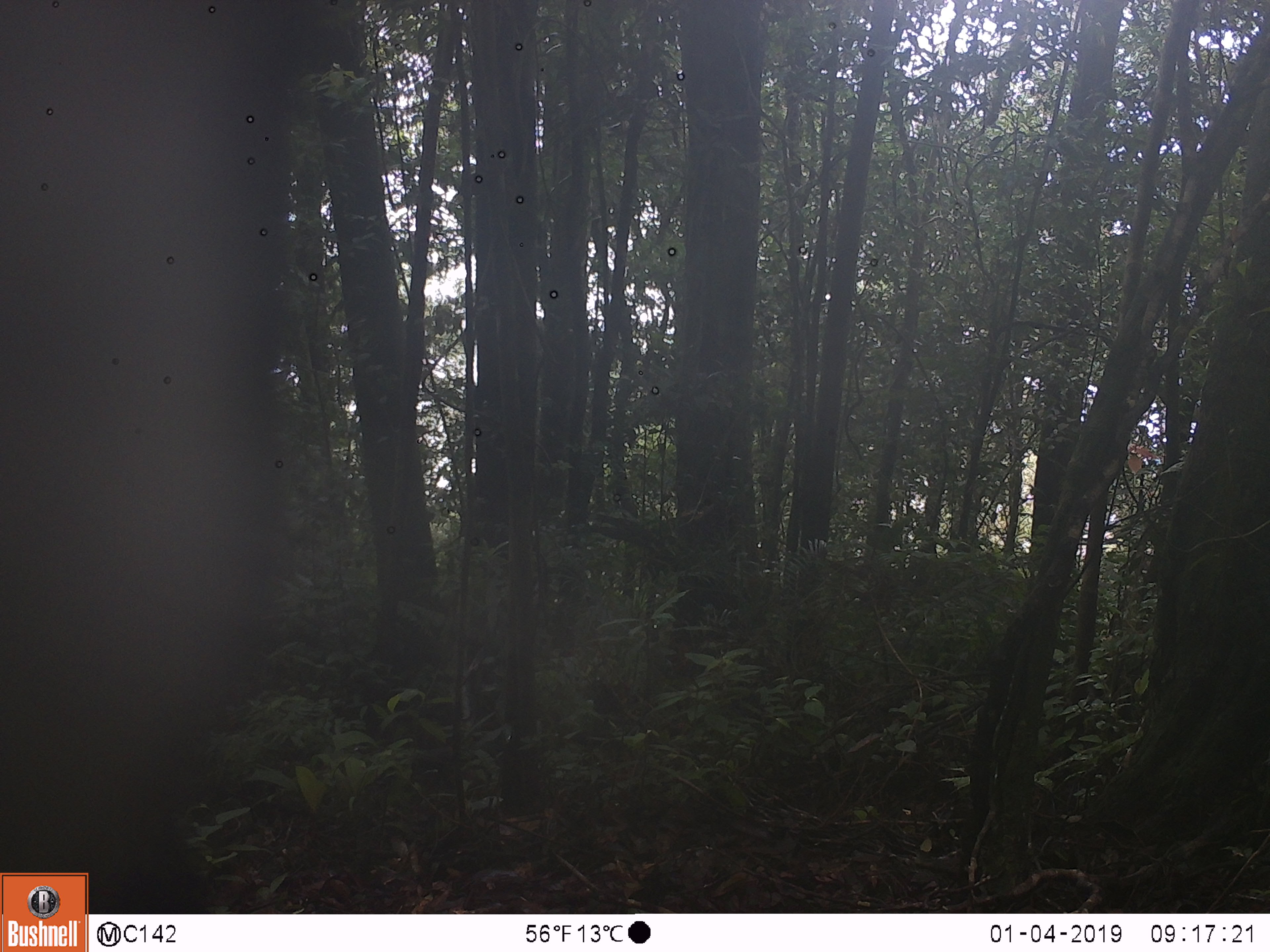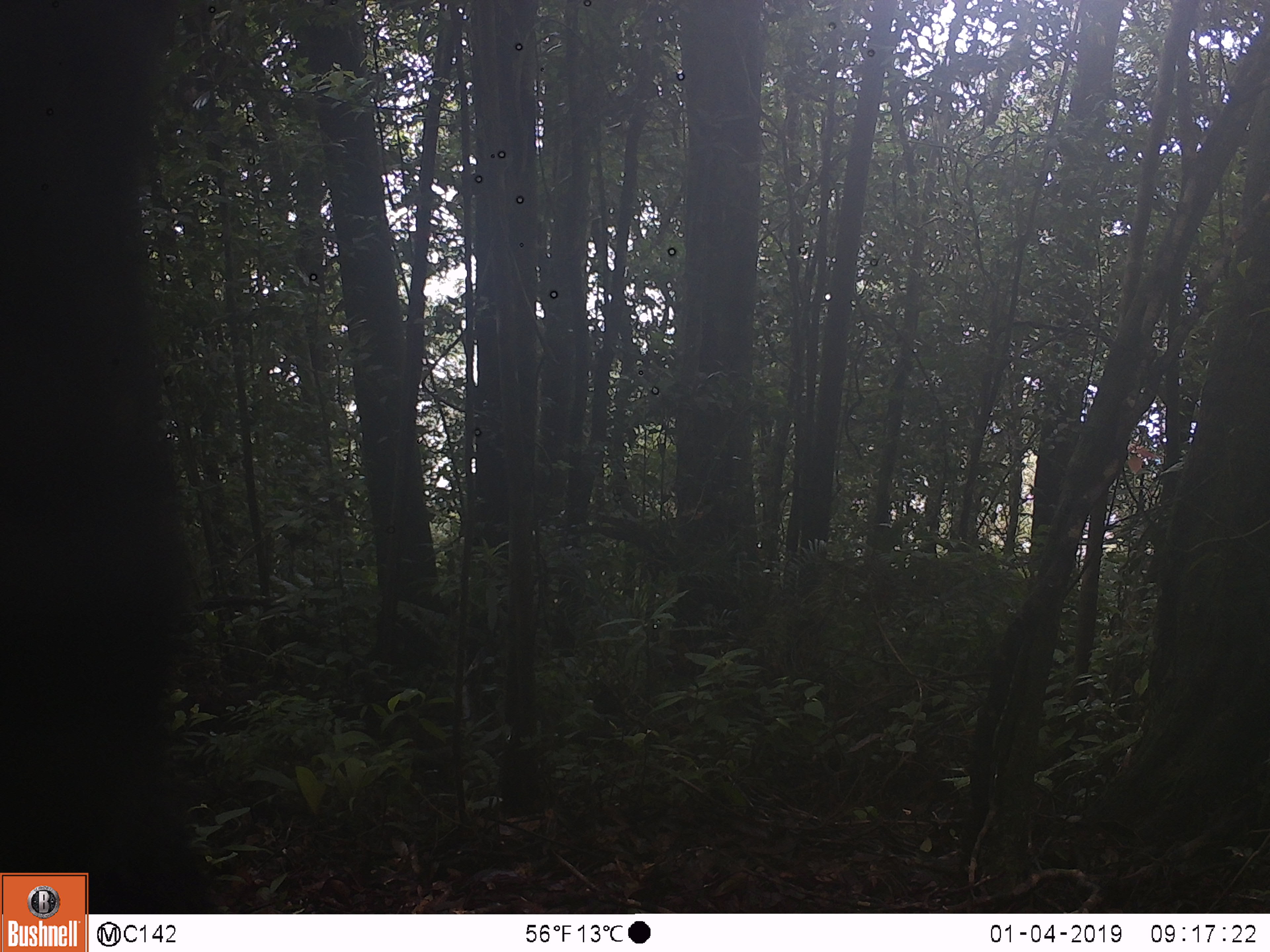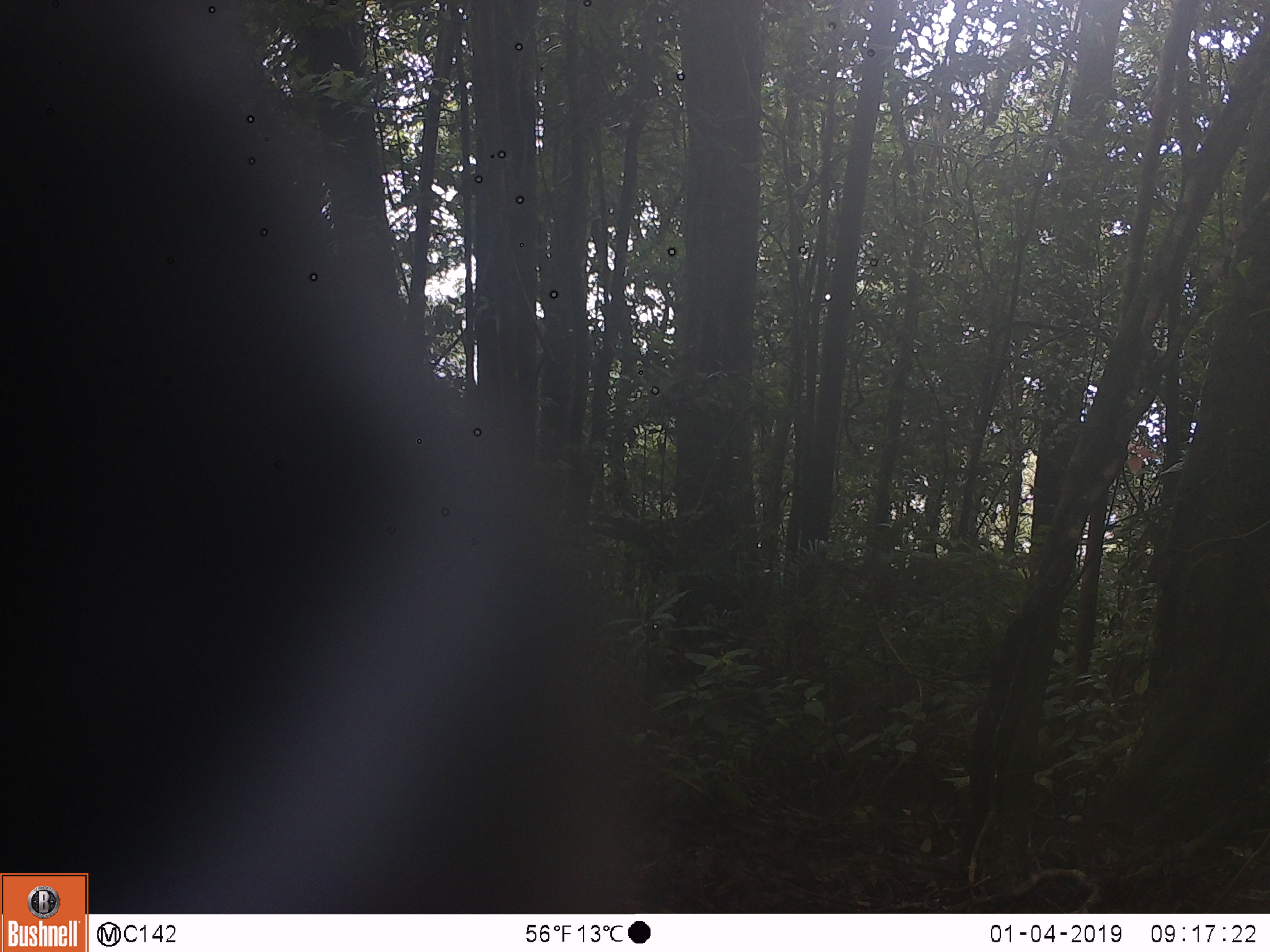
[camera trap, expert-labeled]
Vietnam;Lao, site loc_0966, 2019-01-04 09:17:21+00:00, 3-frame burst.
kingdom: Animalia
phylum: Chordata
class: Mammalia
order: Artiodactyla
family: Bovidae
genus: Capricornis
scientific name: Capricornis sumatraensis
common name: chinese serow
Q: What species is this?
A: Chinese serow (Capricornis sumatraensis).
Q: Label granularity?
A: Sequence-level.